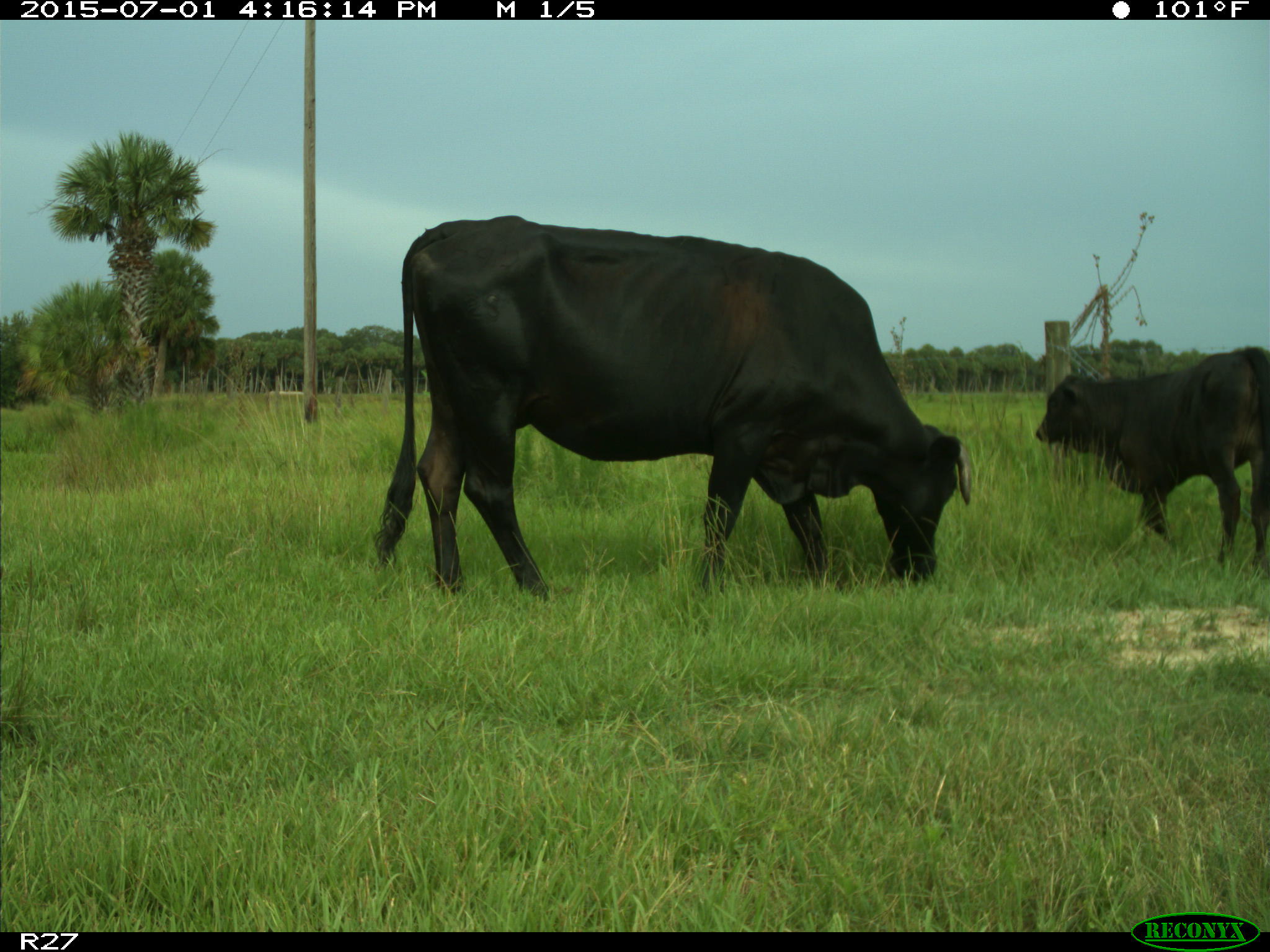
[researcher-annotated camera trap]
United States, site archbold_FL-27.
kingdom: Animalia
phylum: Chordata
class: Mammalia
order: Artiodactyla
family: Bovidae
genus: Bos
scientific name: Bos taurus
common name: domestic cow